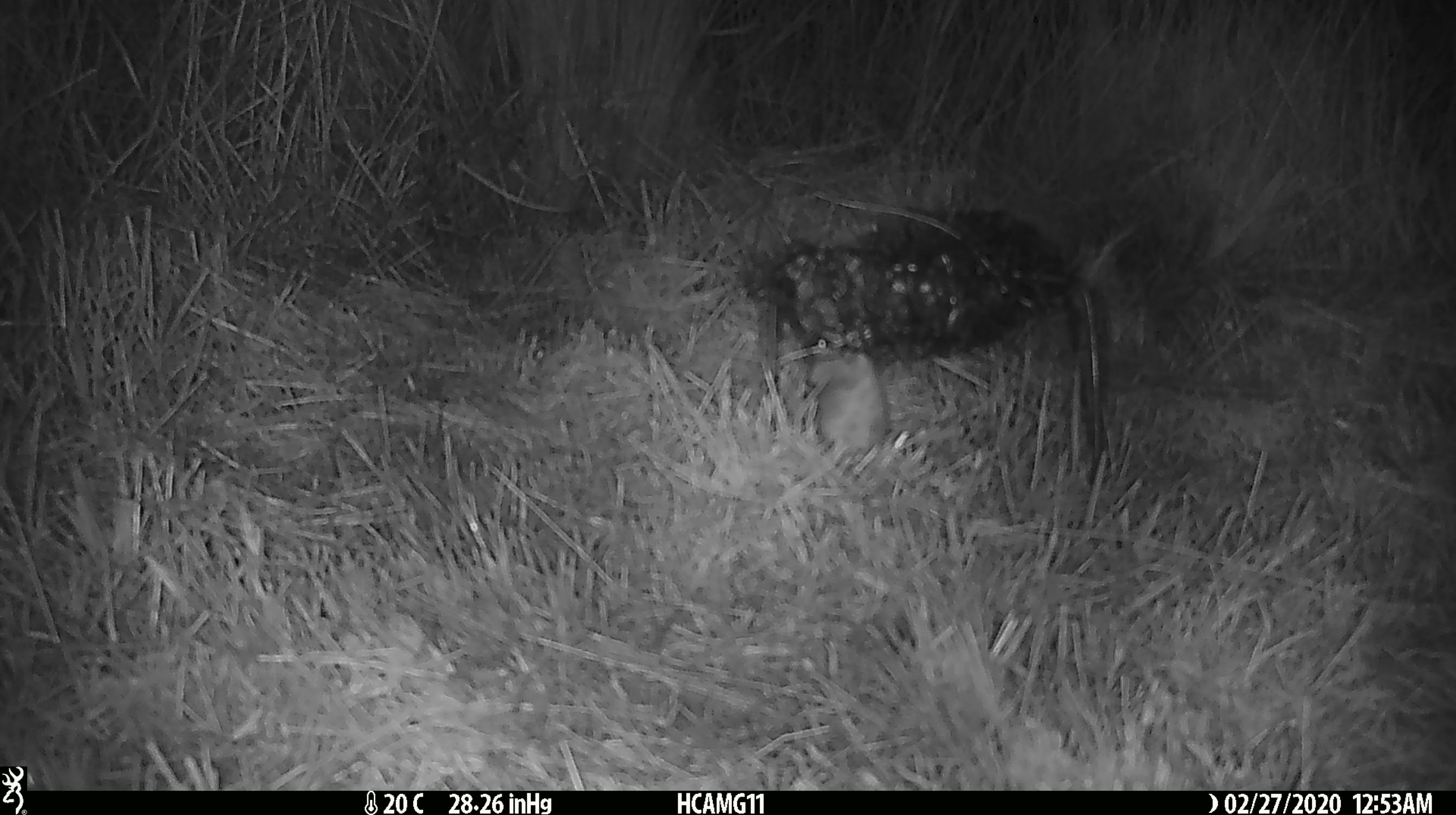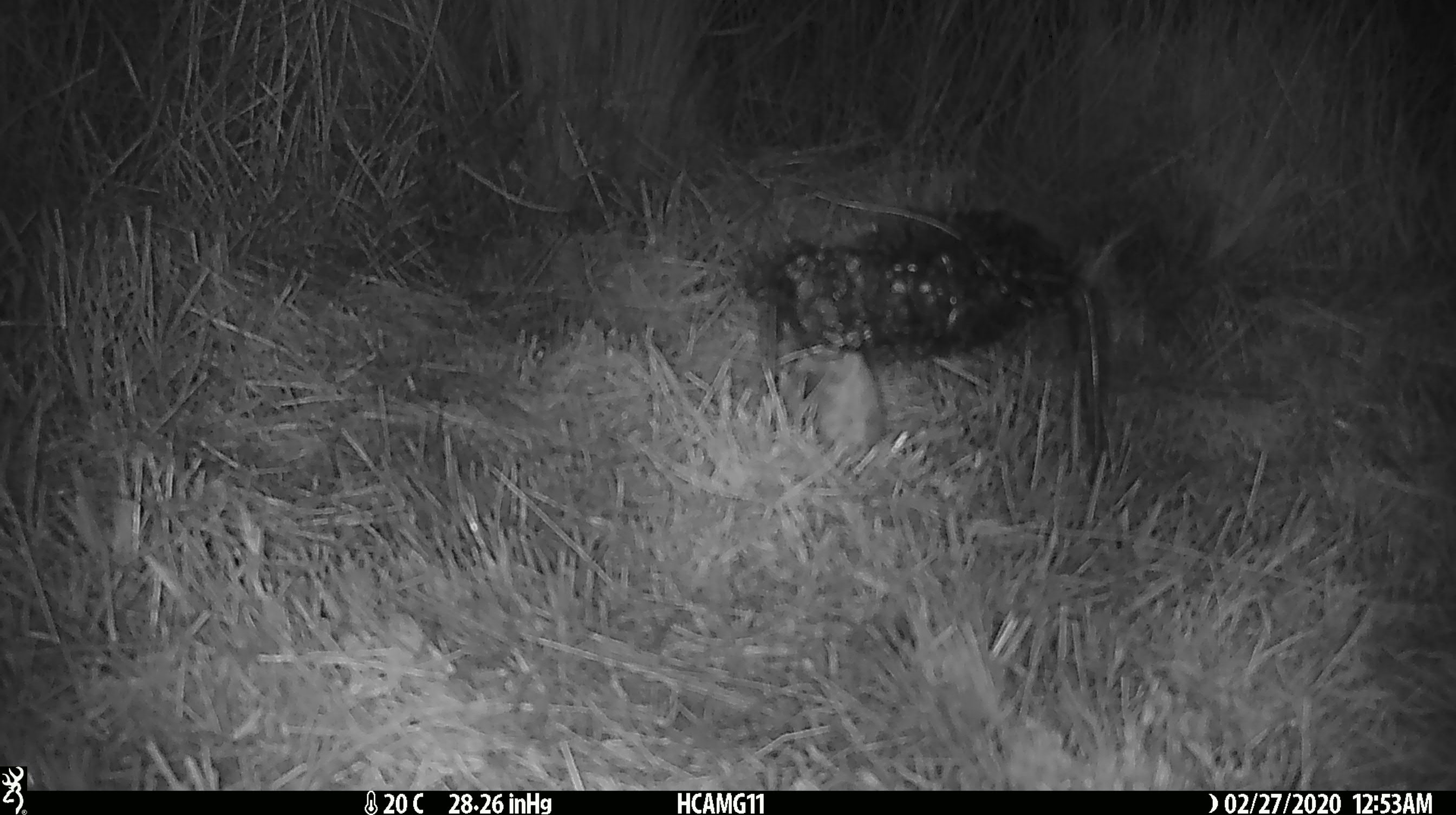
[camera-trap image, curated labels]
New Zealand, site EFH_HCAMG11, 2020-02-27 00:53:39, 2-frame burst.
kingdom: Animalia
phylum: Chordata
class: Mammalia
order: Rodentia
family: Muridae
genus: Mus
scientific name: Mus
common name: mouse